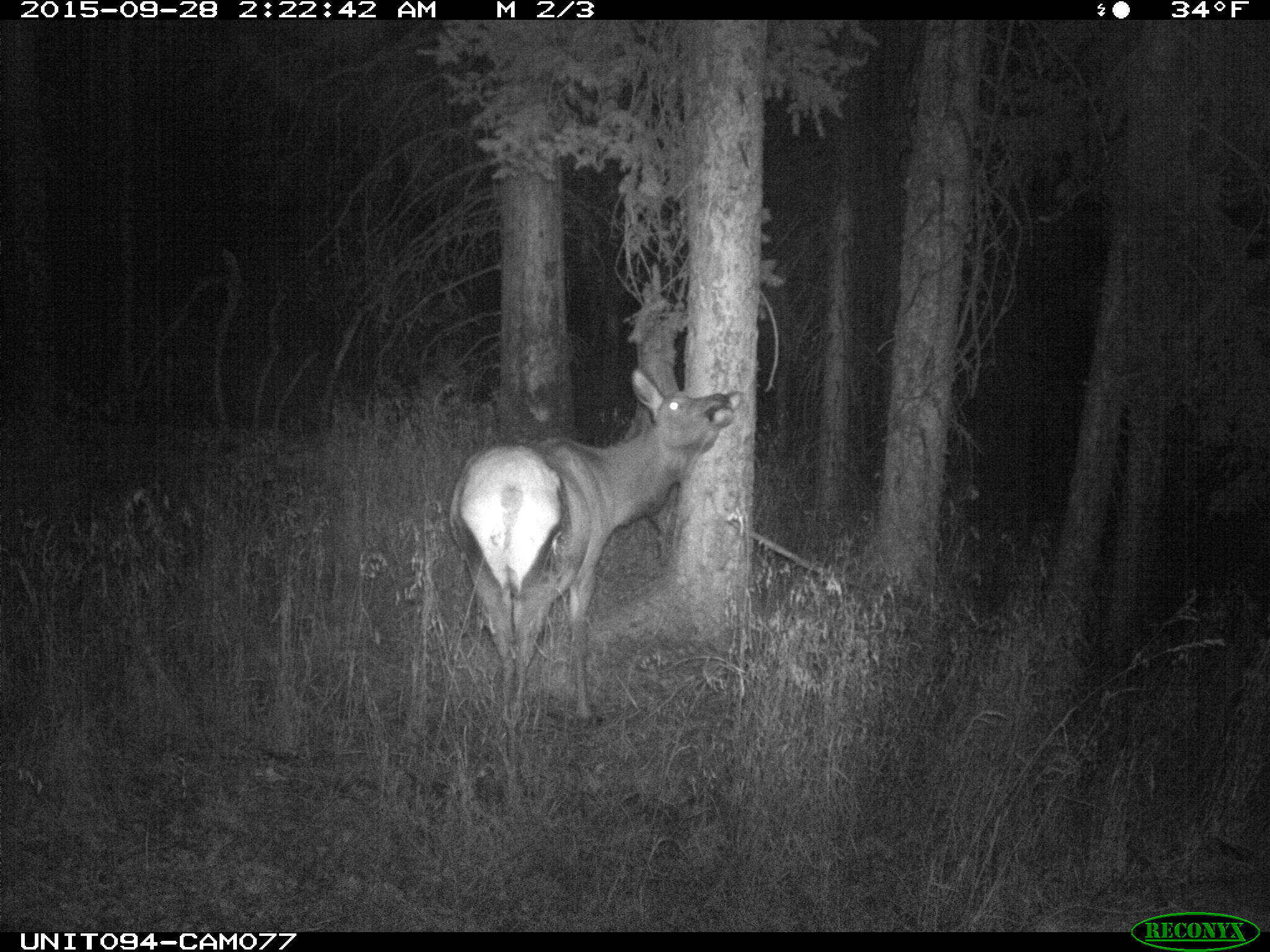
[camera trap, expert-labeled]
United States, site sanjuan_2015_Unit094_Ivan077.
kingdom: Animalia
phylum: Chordata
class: Mammalia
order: Artiodactyla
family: Cervidae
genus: Cervus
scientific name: Cervus elaphus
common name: red deer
Cervus elaphus (red deer).